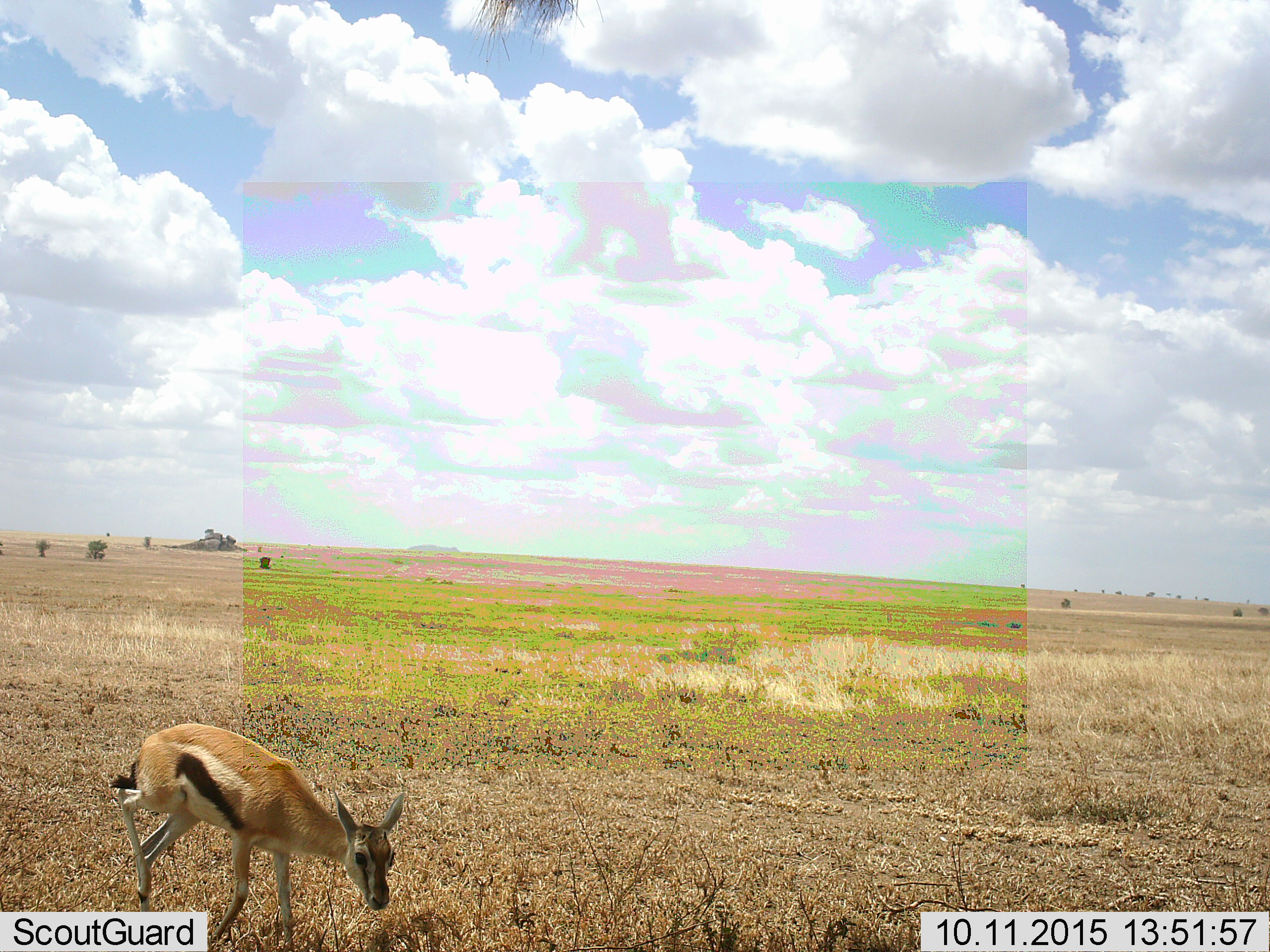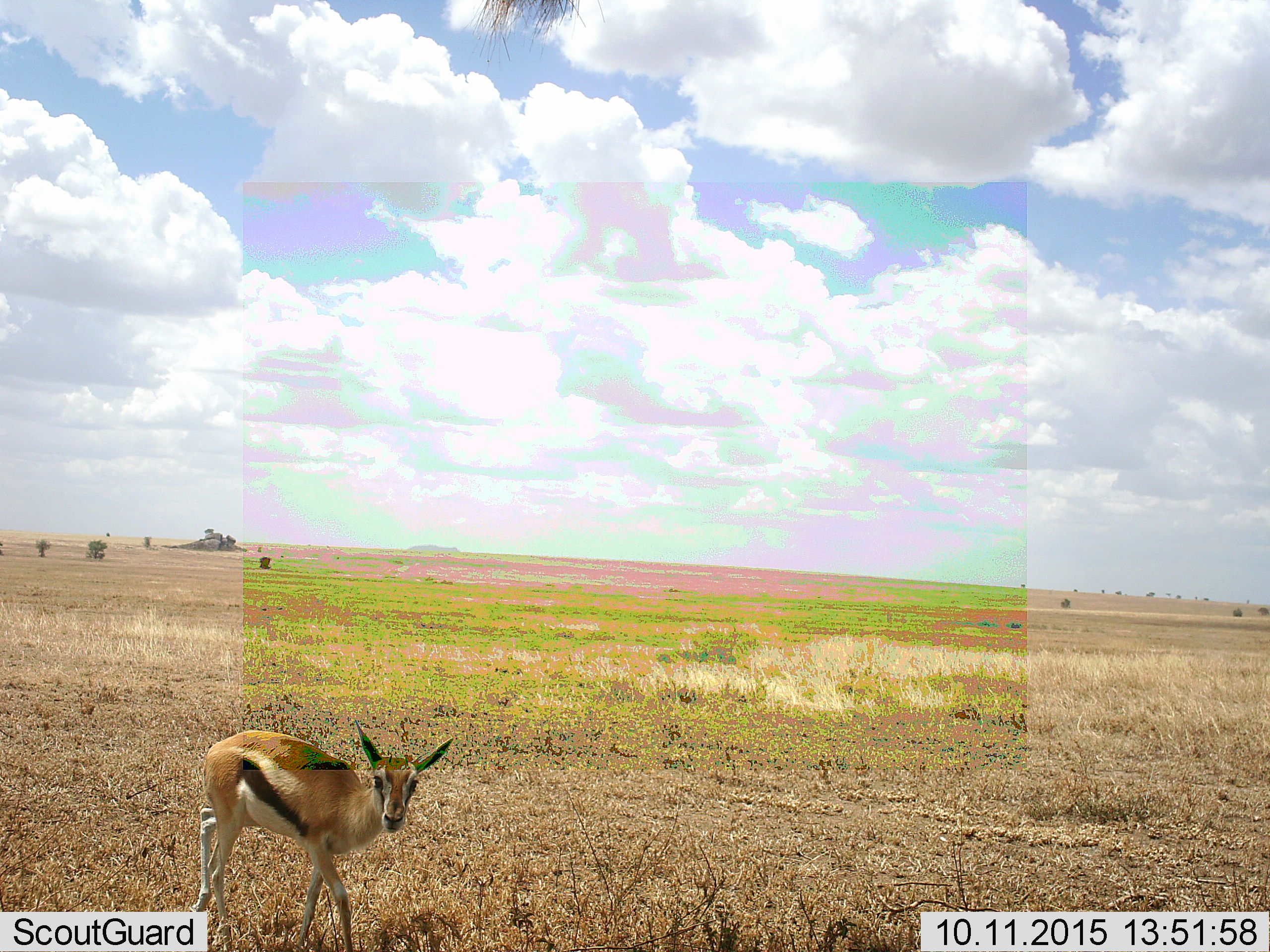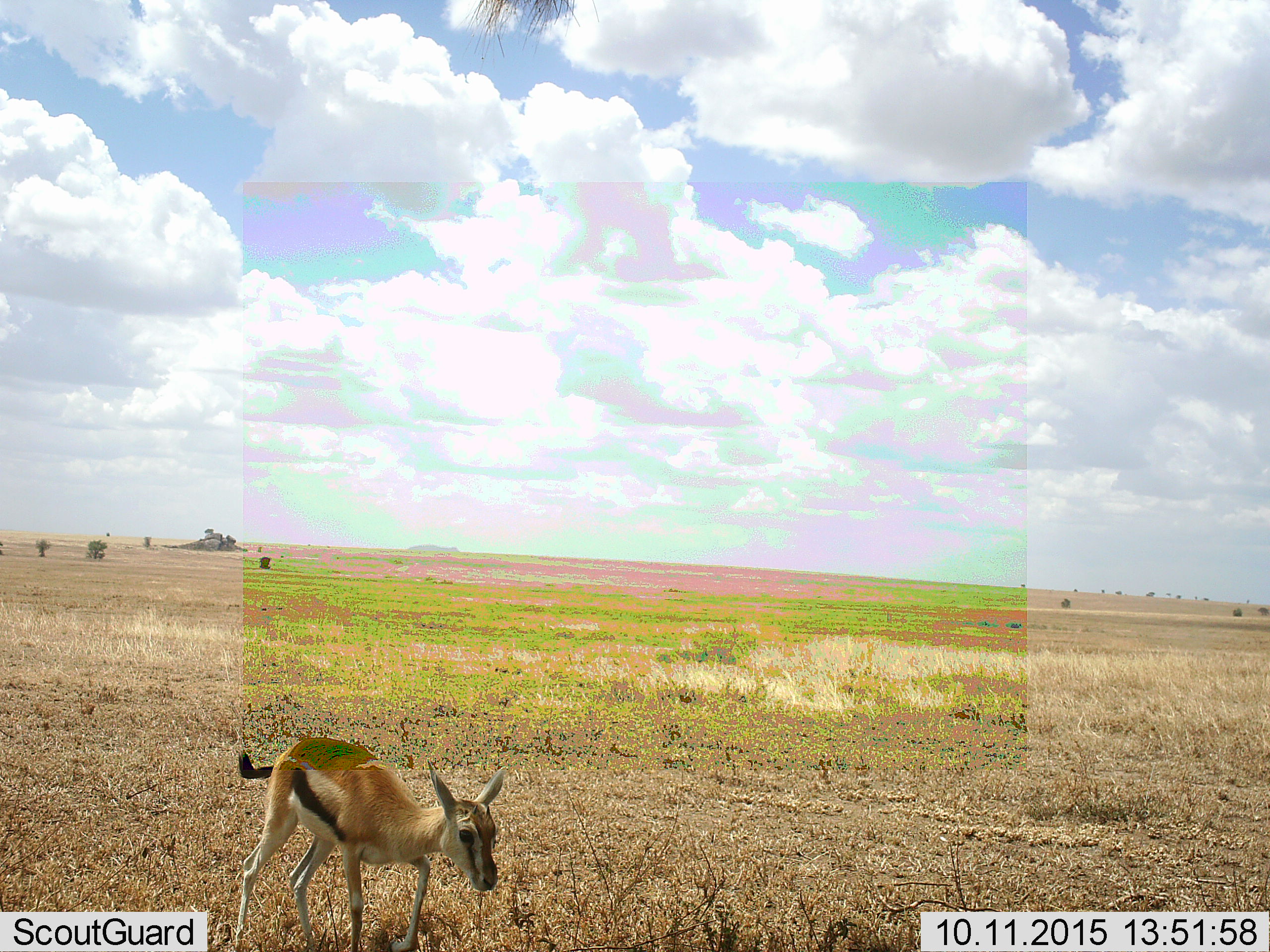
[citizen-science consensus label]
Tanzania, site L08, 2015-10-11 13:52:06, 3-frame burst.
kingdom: Animalia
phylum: Chordata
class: Mammalia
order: Artiodactyla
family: Bovidae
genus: Eudorcas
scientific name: Eudorcas thomsonii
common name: thomson's gazelle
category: gazellethomsons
Gazellethomsons (thomson's gazelle) (Eudorcas thomsonii), count 1. Behavior (volunteer vote fractions): standing 33%, resting 0%, moving 78%, interacting 0%. Young present (vote fraction): 44%. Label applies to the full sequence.